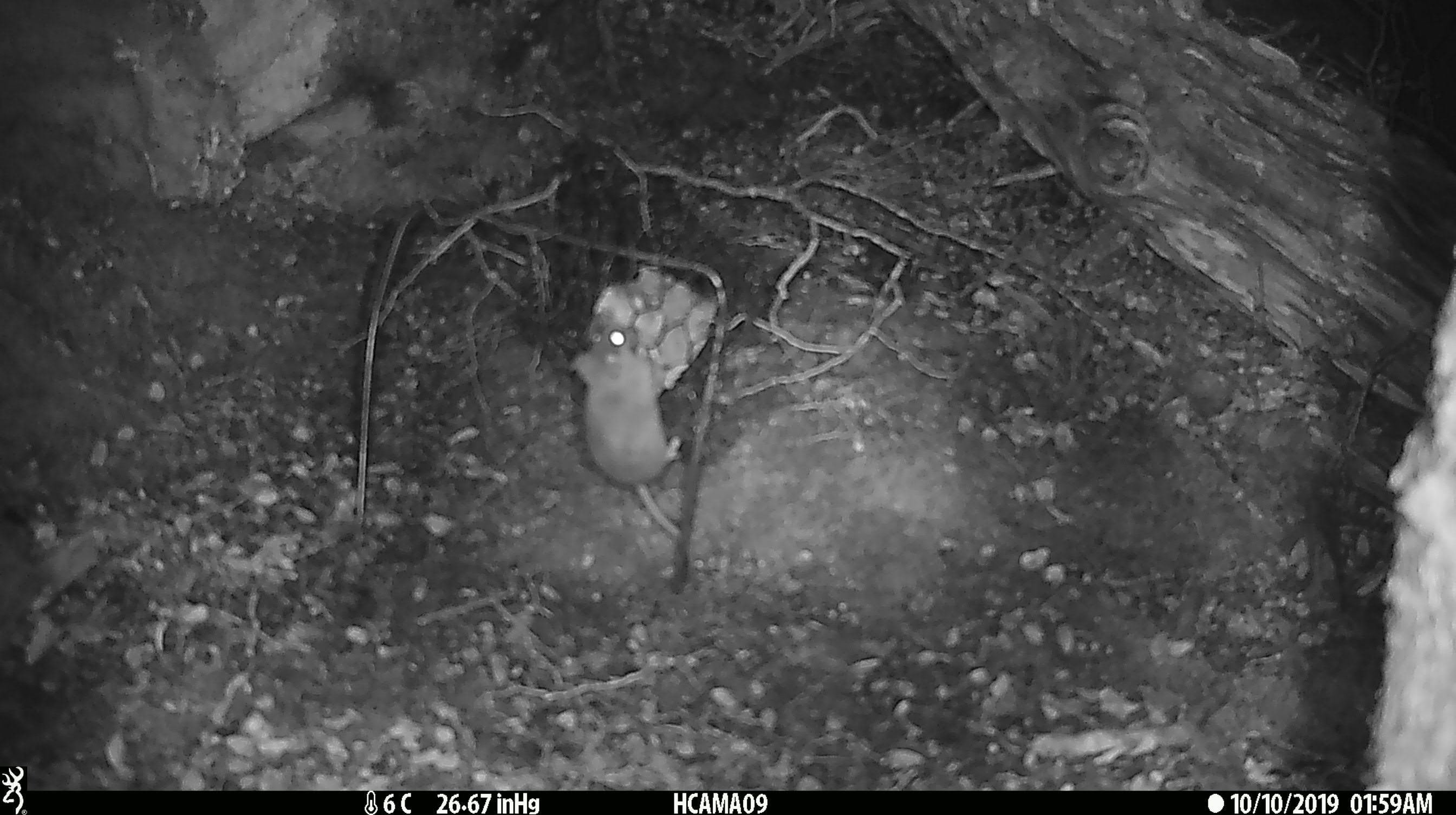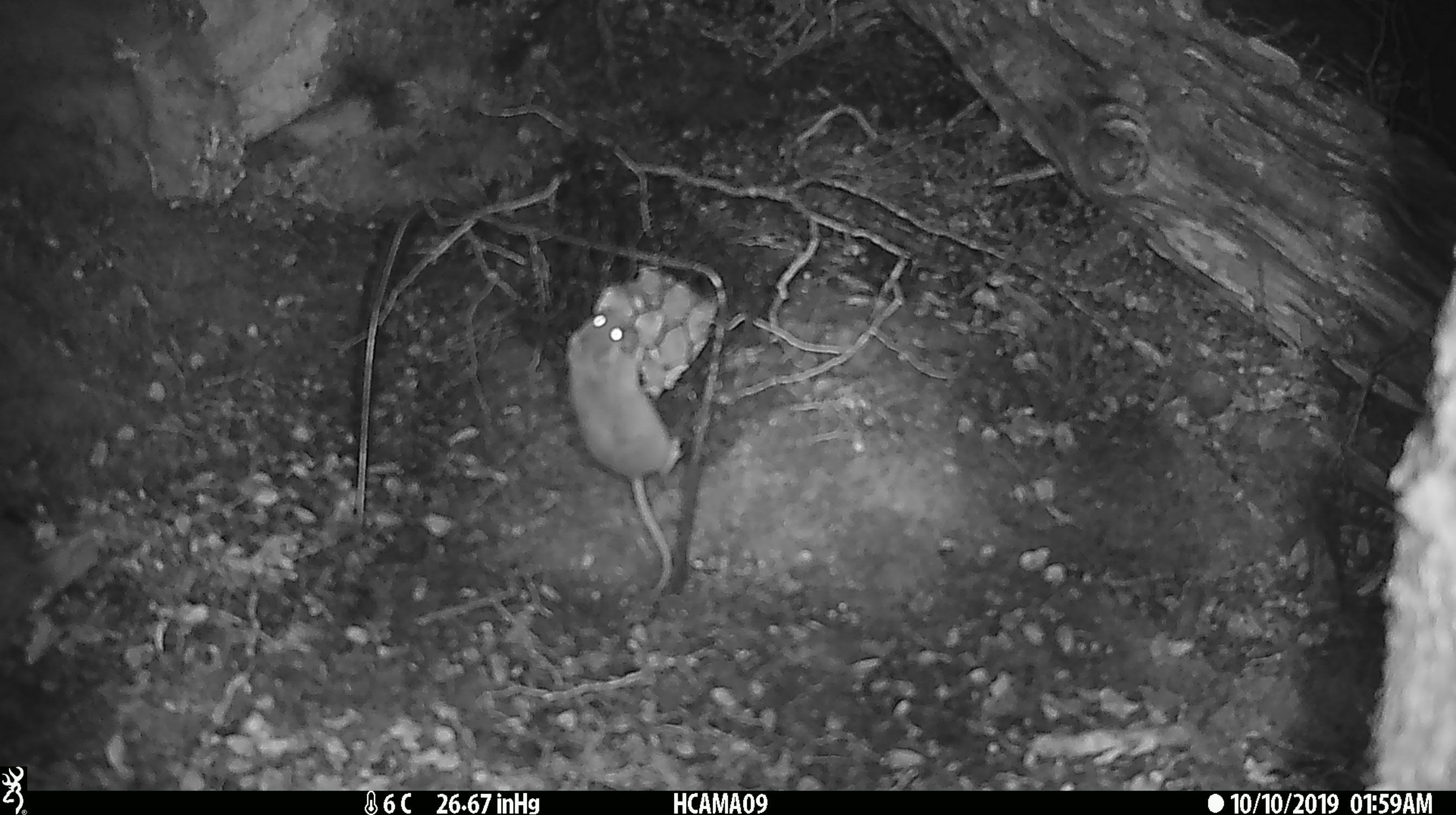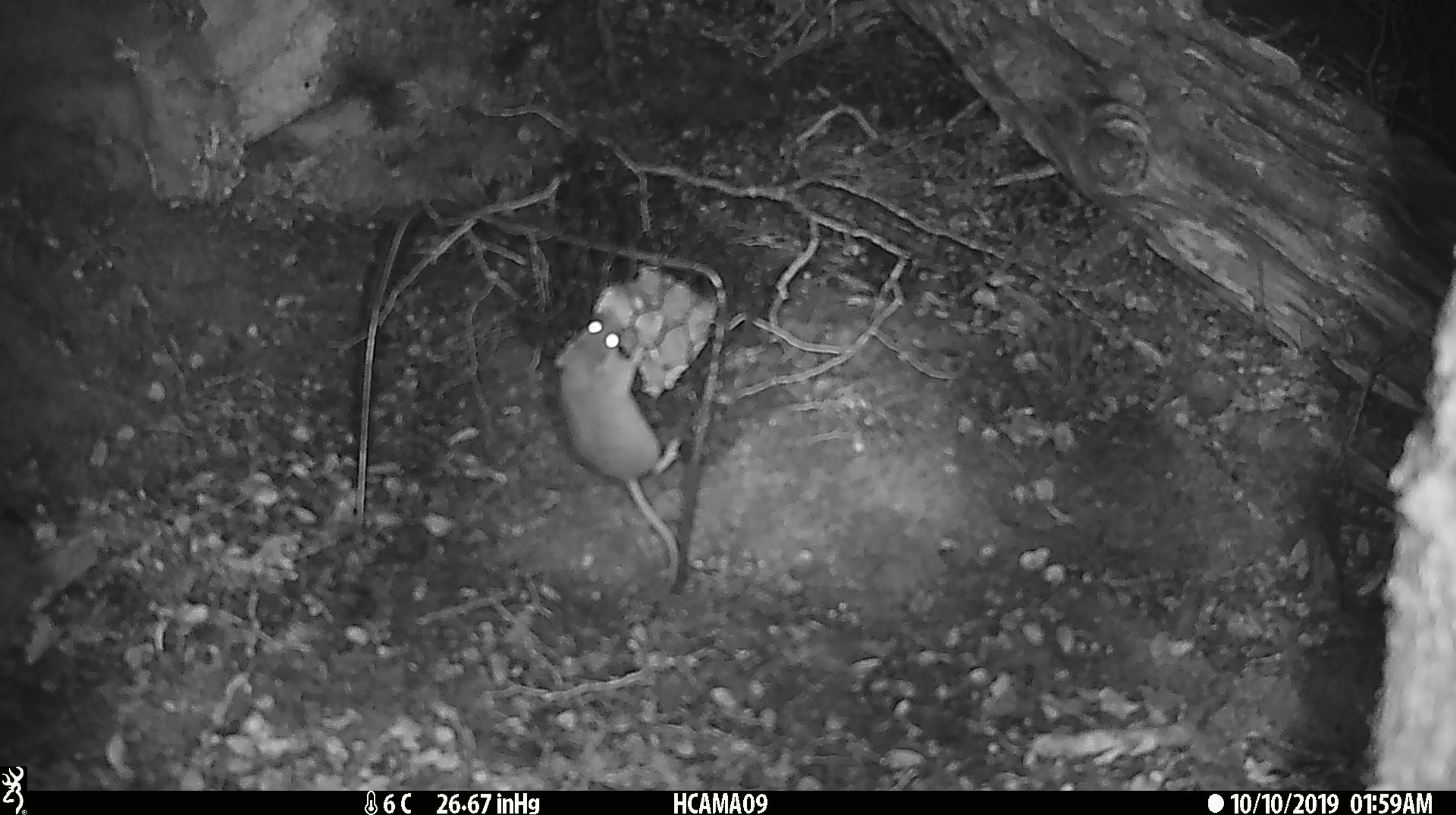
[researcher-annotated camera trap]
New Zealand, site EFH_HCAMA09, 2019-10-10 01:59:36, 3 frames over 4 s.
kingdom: Animalia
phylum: Chordata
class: Mammalia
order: Rodentia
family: Muridae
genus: Mus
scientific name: Mus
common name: mouse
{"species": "mouse (Mus)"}